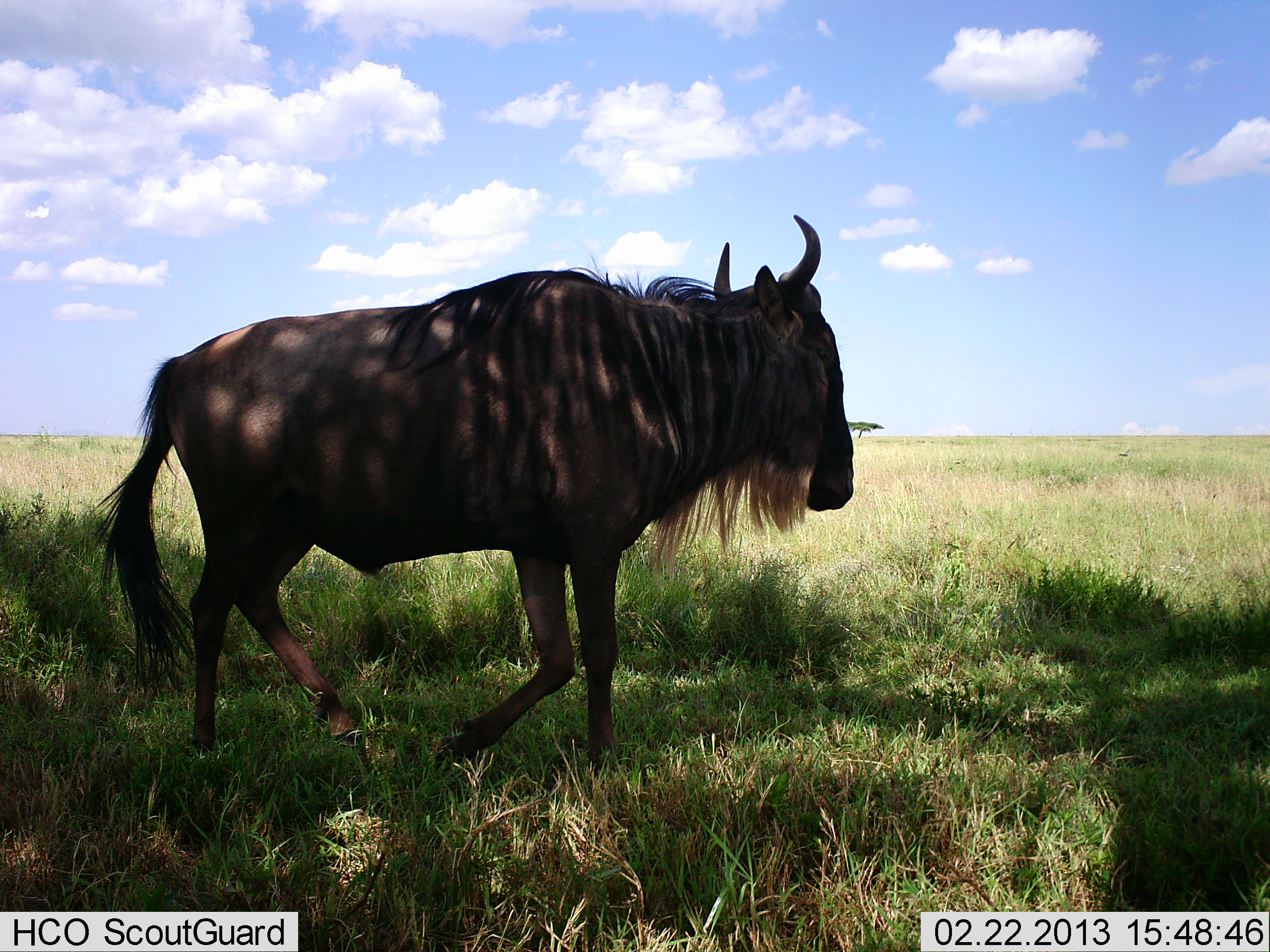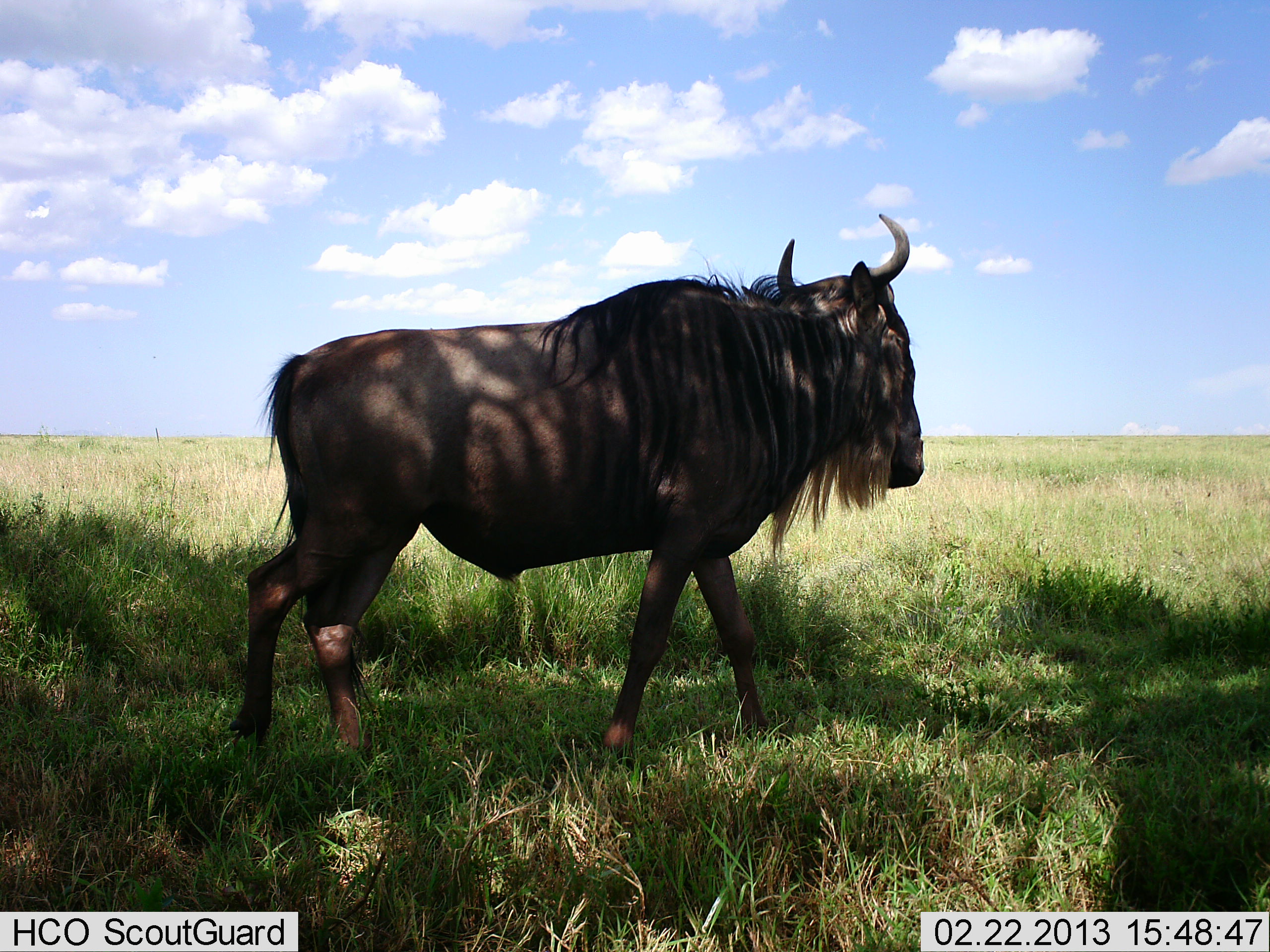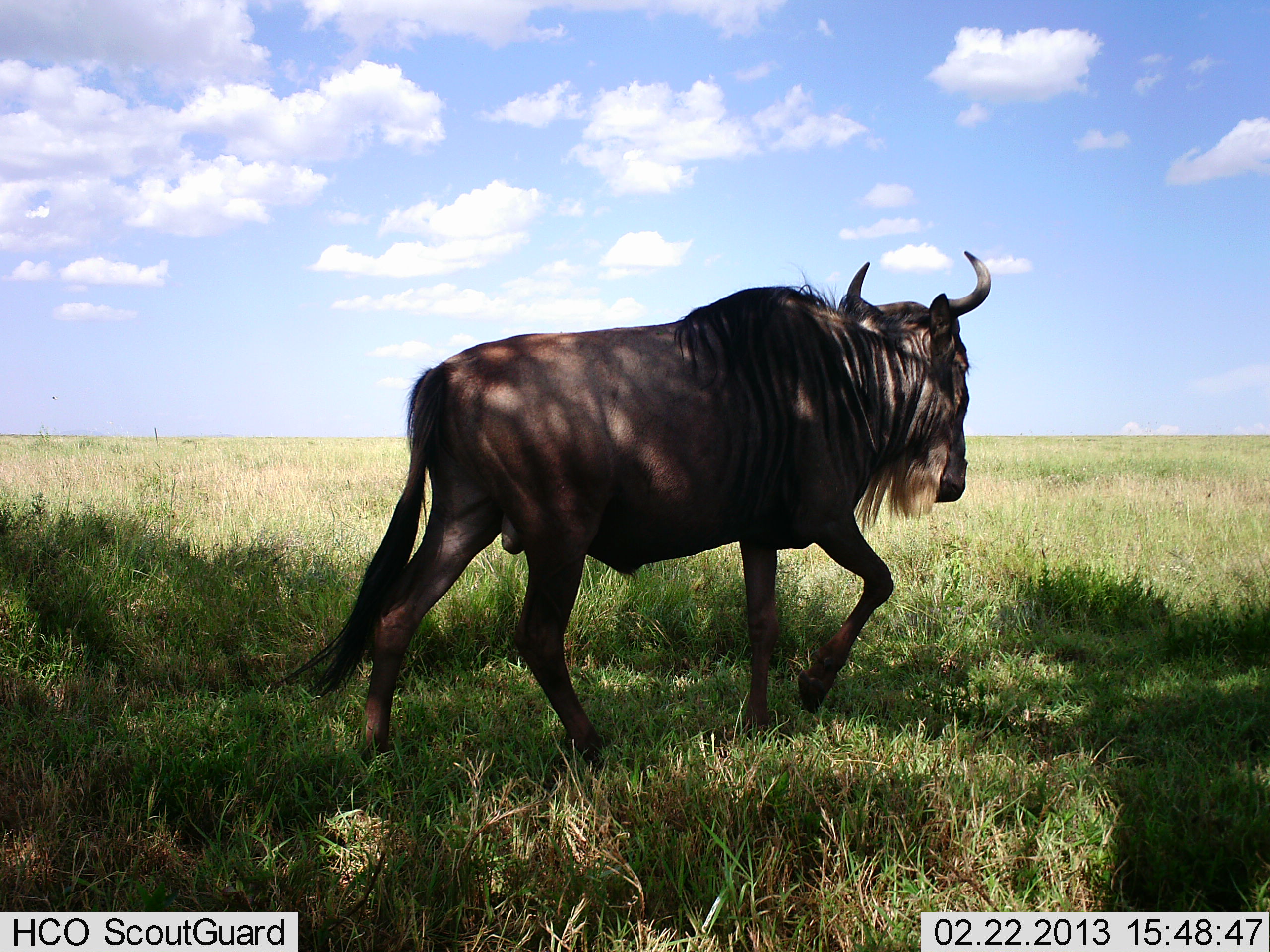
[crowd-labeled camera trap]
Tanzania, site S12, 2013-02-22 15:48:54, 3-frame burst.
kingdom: Animalia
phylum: Chordata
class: Mammalia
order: Artiodactyla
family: Bovidae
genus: Connochaetes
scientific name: Connochaetes taurinus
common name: blue wildebeest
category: wildebeest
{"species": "wildebeest (blue wildebeest) (Connochaetes taurinus)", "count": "1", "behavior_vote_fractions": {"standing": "0%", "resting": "0%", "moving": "100%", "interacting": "0%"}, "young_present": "0%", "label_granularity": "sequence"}